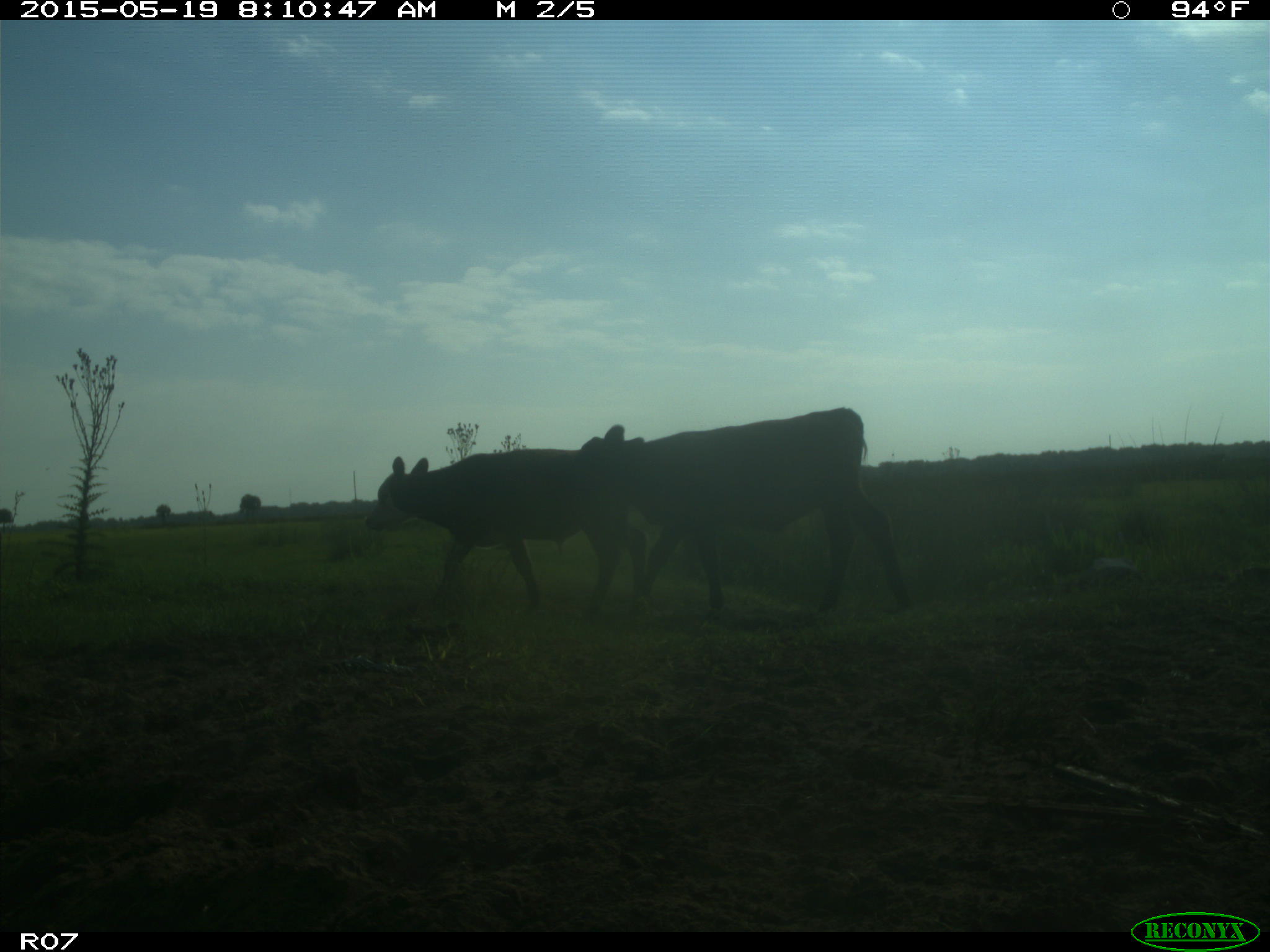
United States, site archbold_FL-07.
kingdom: Animalia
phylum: Chordata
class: Mammalia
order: Artiodactyla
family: Bovidae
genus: Bos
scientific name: Bos taurus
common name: domestic cow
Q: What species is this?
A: Bos taurus (domestic cow).